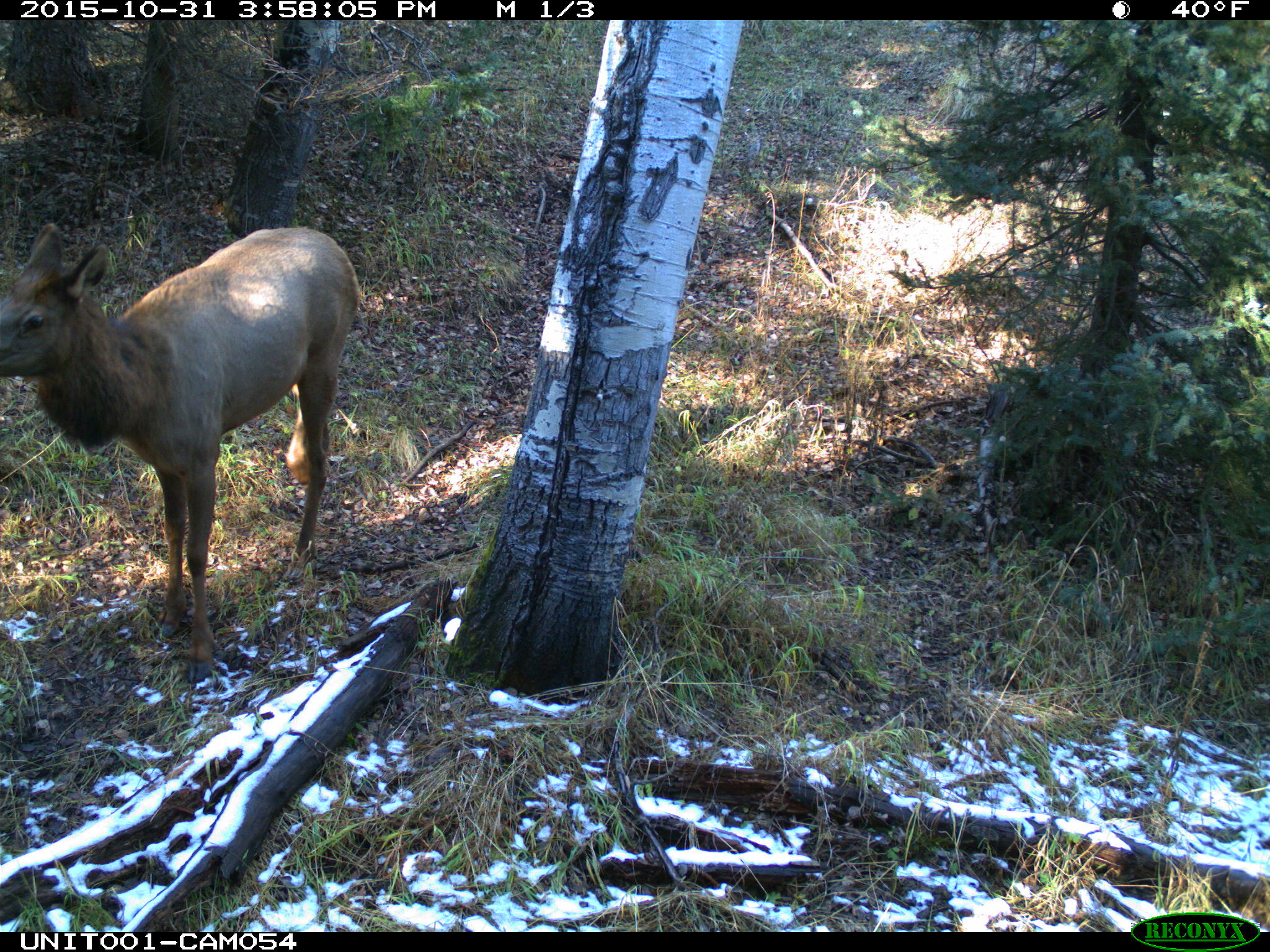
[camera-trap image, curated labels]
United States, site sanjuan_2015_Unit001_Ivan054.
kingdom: Animalia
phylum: Chordata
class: Mammalia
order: Artiodactyla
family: Cervidae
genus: Cervus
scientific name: Cervus elaphus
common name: red deer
Cervus elaphus (red deer).